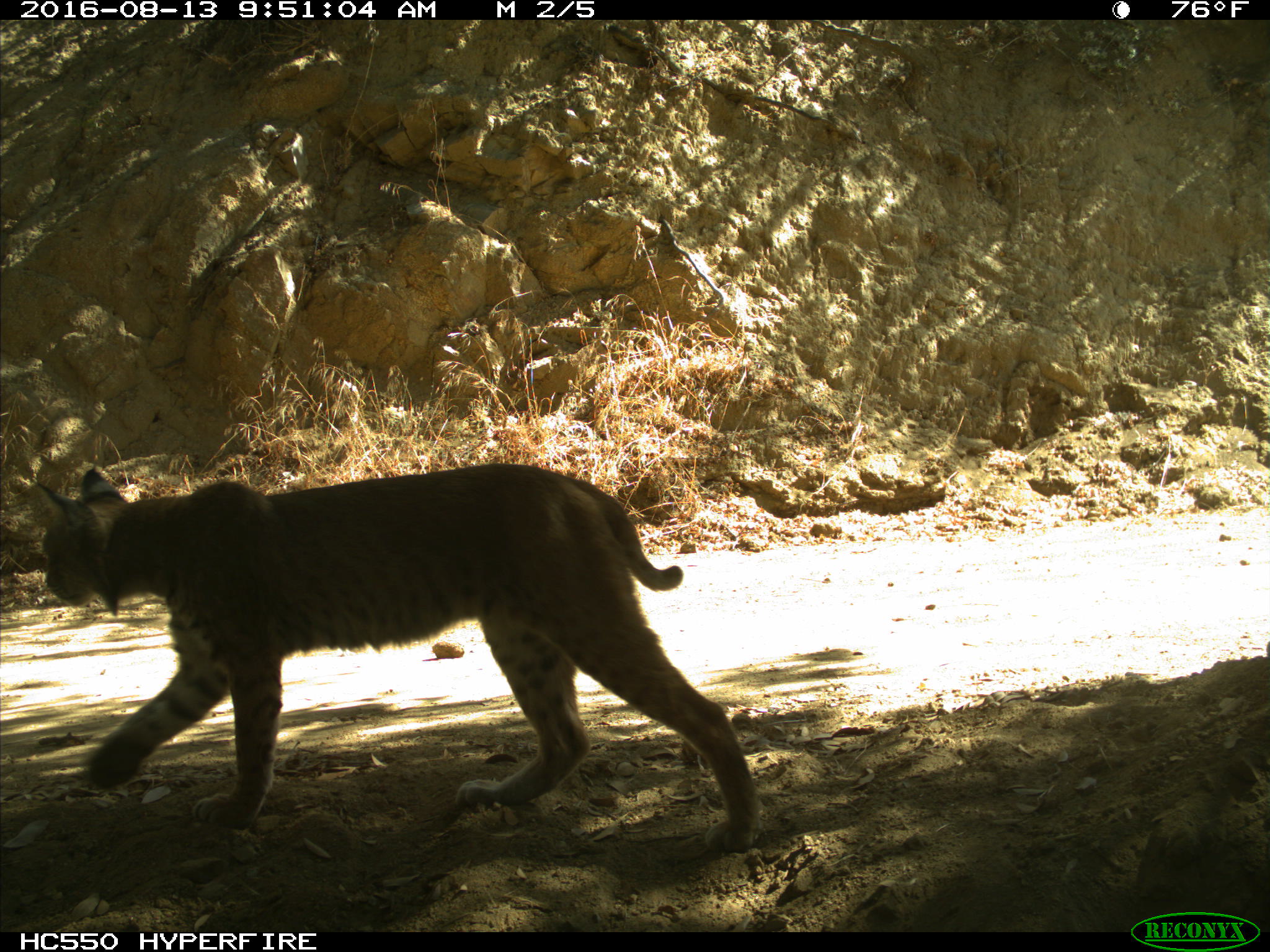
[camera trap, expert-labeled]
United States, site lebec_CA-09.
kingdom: Animalia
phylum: Chordata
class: Mammalia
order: Carnivora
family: Felidae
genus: Lynx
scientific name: Lynx rufus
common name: bobcat